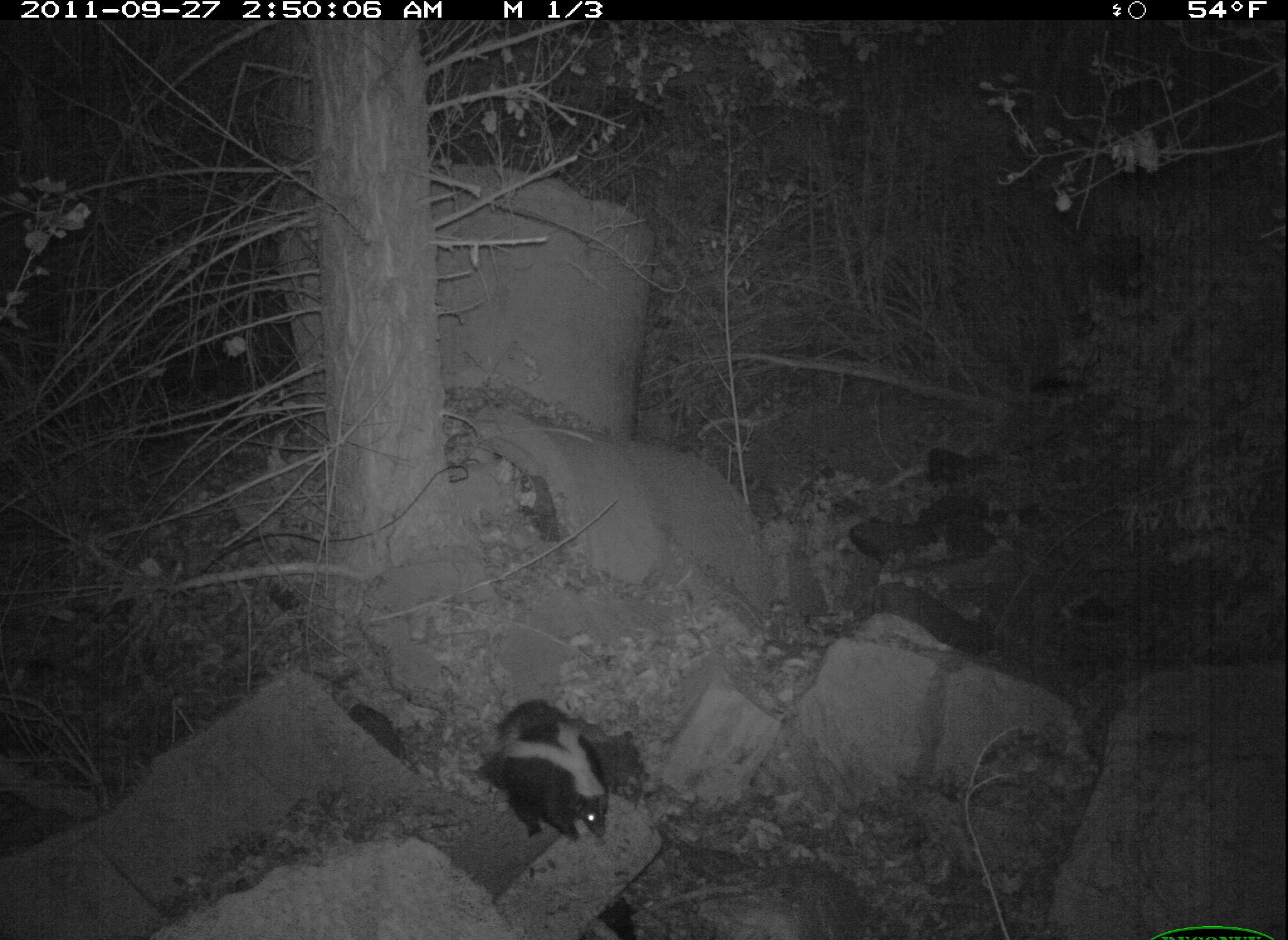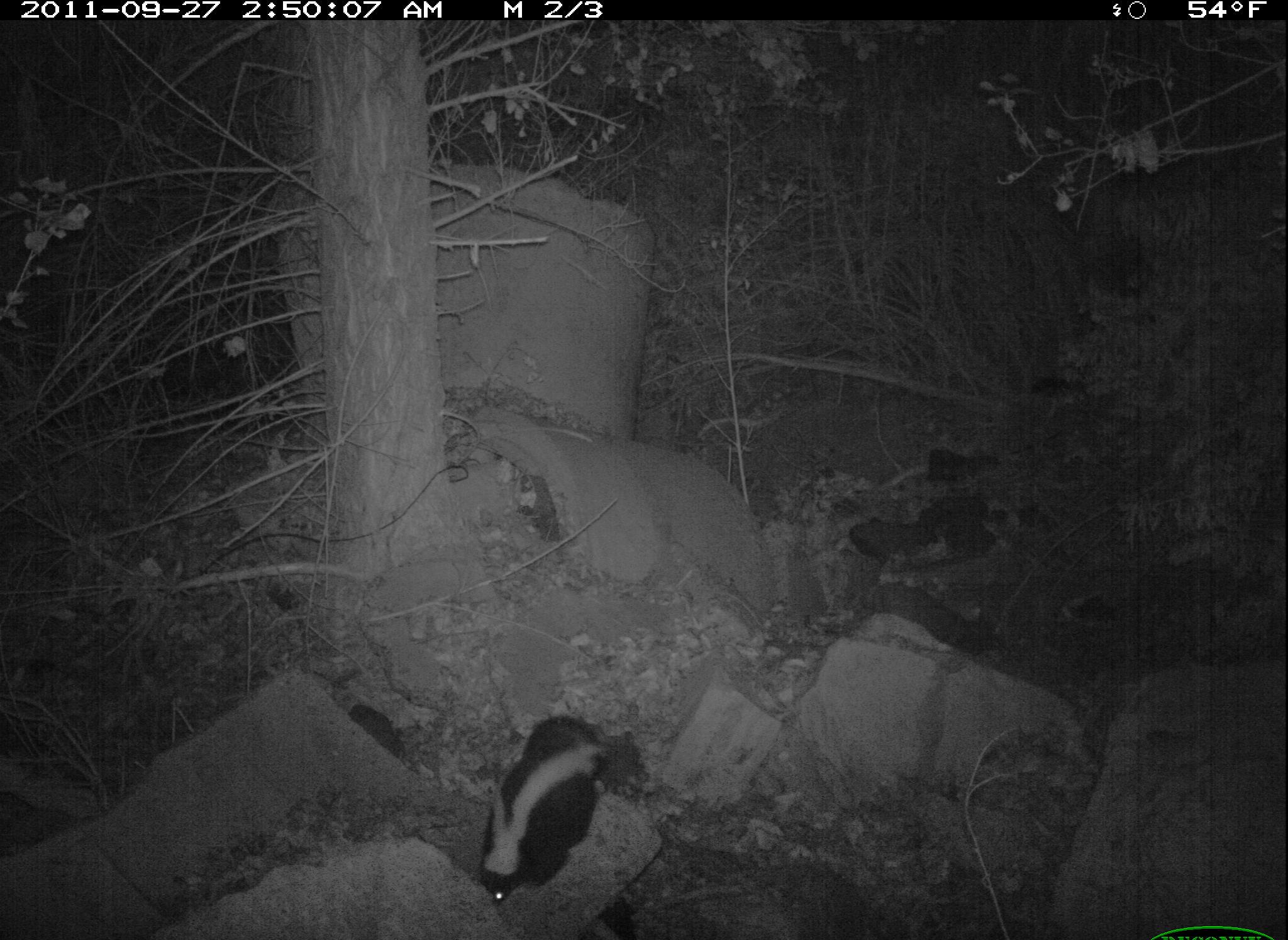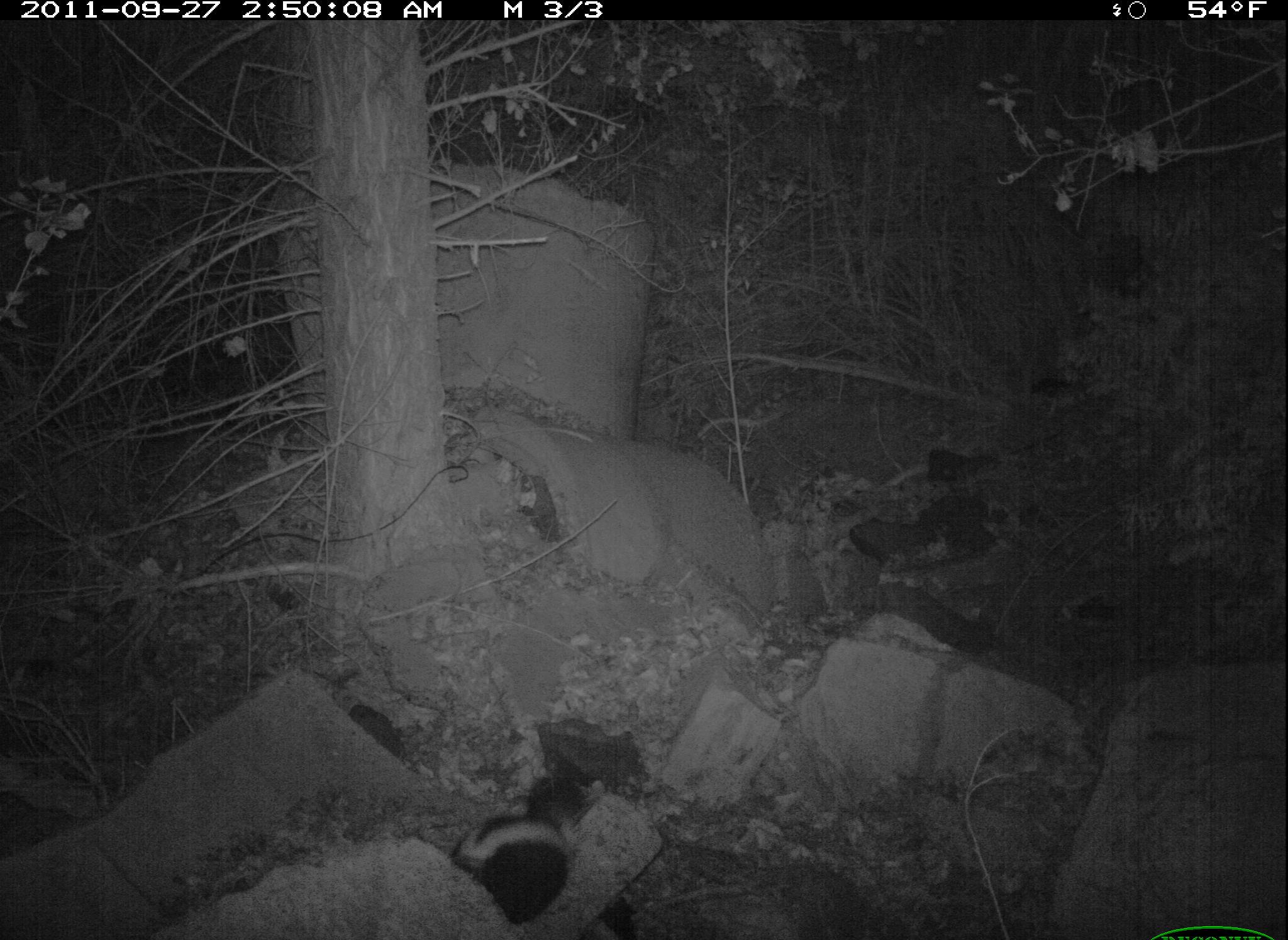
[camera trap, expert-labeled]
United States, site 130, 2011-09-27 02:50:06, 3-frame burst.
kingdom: Animalia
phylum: Chordata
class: Mammalia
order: Carnivora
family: Mephitidae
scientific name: Mephitidae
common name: skunk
Skunk (Mephitidae).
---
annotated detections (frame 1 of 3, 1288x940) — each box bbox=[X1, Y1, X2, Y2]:
skunk: bbox=[477, 691, 621, 854]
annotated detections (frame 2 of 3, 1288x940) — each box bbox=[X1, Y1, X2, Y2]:
skunk: bbox=[477, 704, 621, 916]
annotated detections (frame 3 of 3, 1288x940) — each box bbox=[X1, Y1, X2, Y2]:
skunk: bbox=[448, 765, 597, 921]